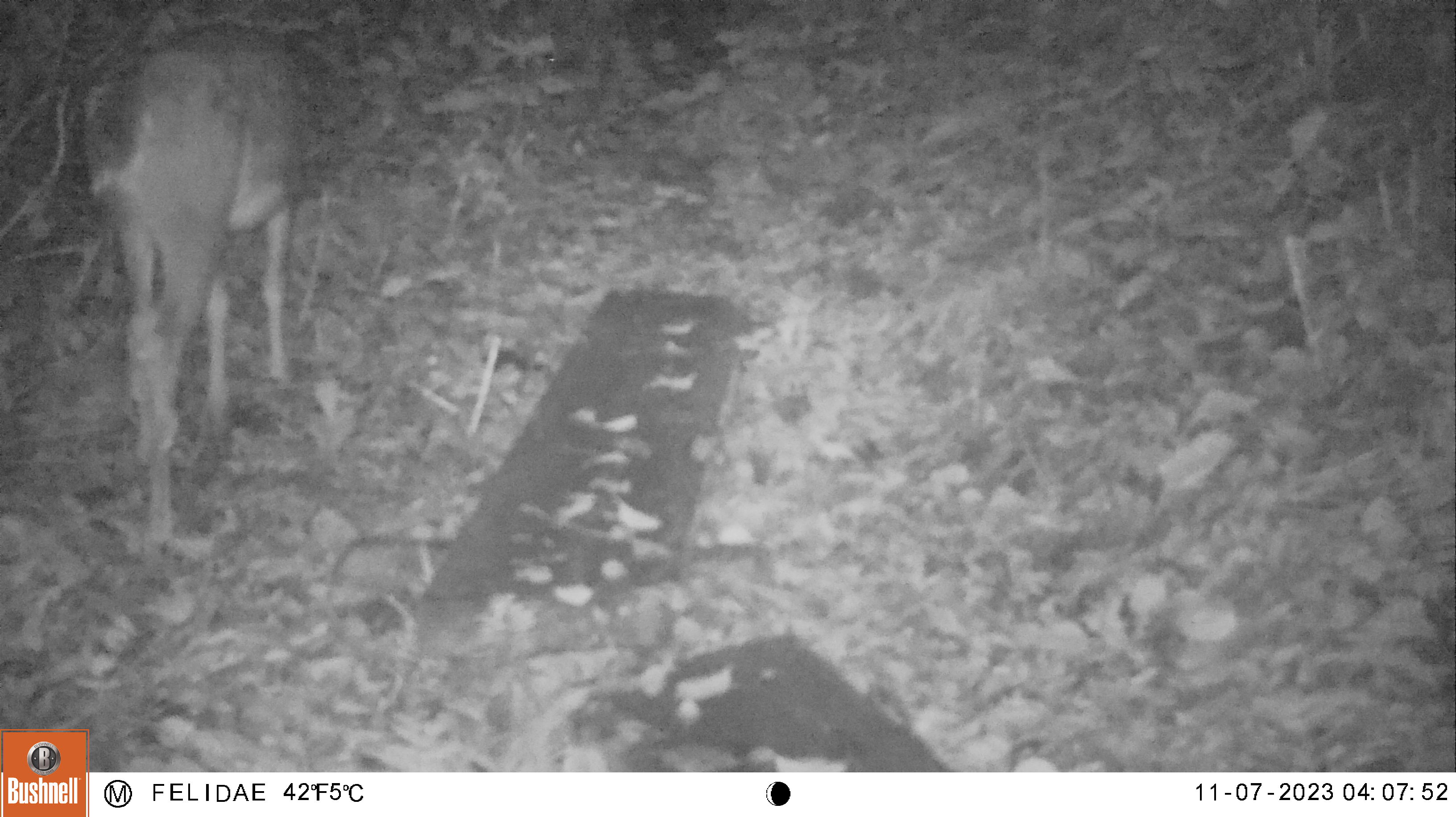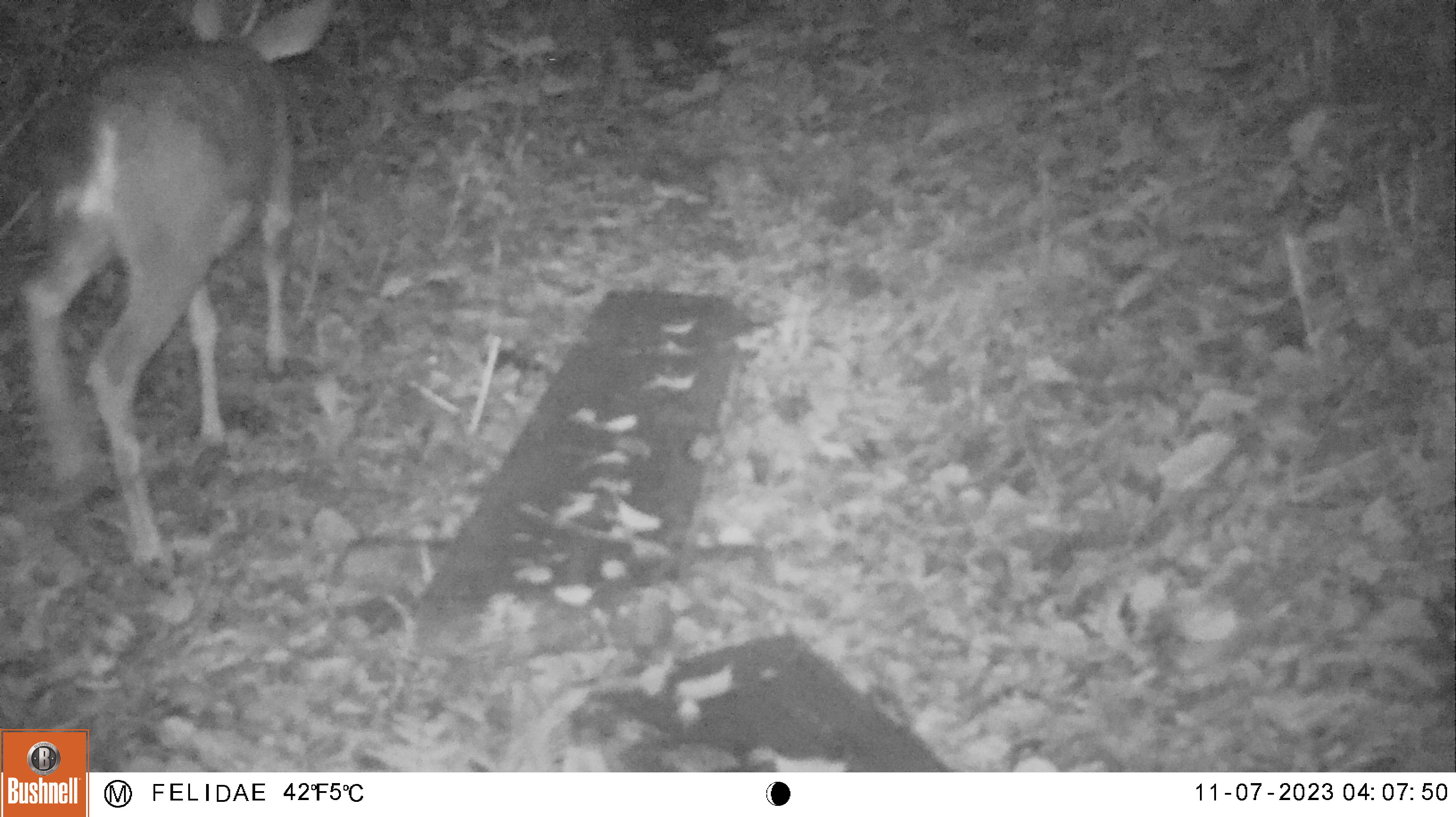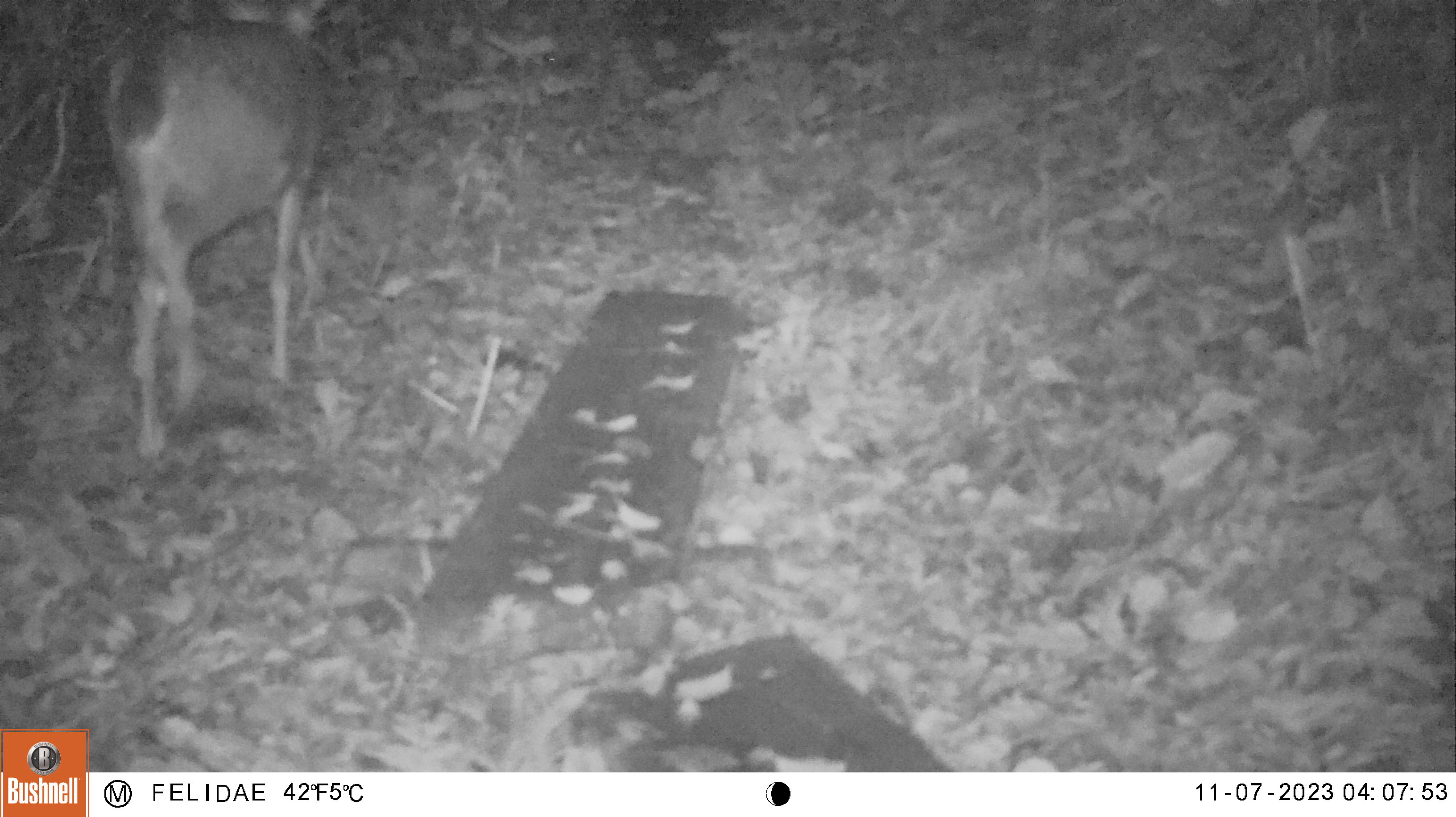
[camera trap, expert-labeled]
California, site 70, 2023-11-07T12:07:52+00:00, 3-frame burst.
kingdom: Animalia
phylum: Chordata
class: Mammalia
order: Artiodactyla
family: Cervidae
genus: Odocoileus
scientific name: Odocoileus hemionus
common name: mule deer